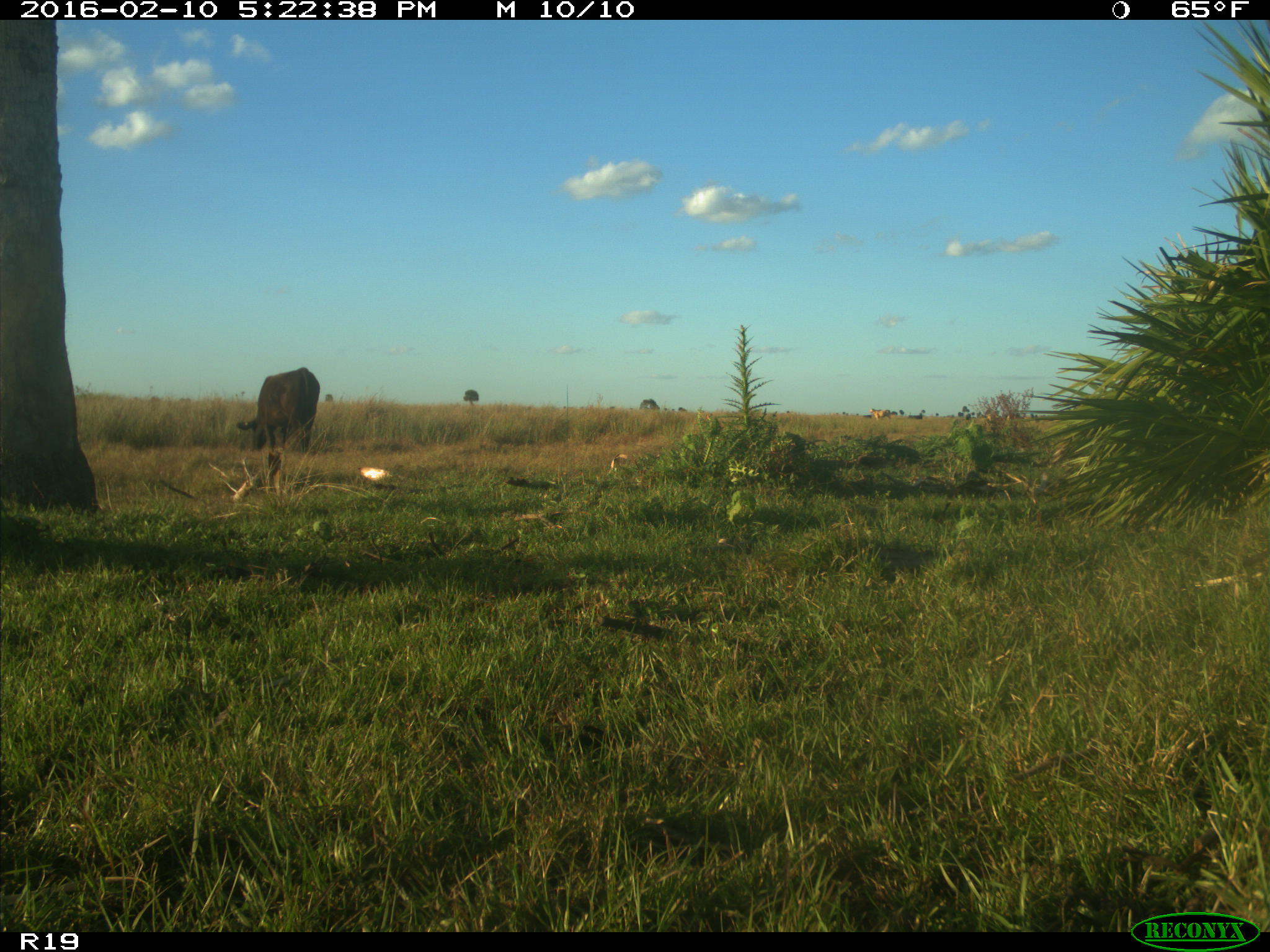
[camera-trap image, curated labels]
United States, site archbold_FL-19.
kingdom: Animalia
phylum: Chordata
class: Mammalia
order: Artiodactyla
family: Bovidae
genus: Bos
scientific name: Bos taurus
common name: domestic cow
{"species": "Bos taurus (domestic cow)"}